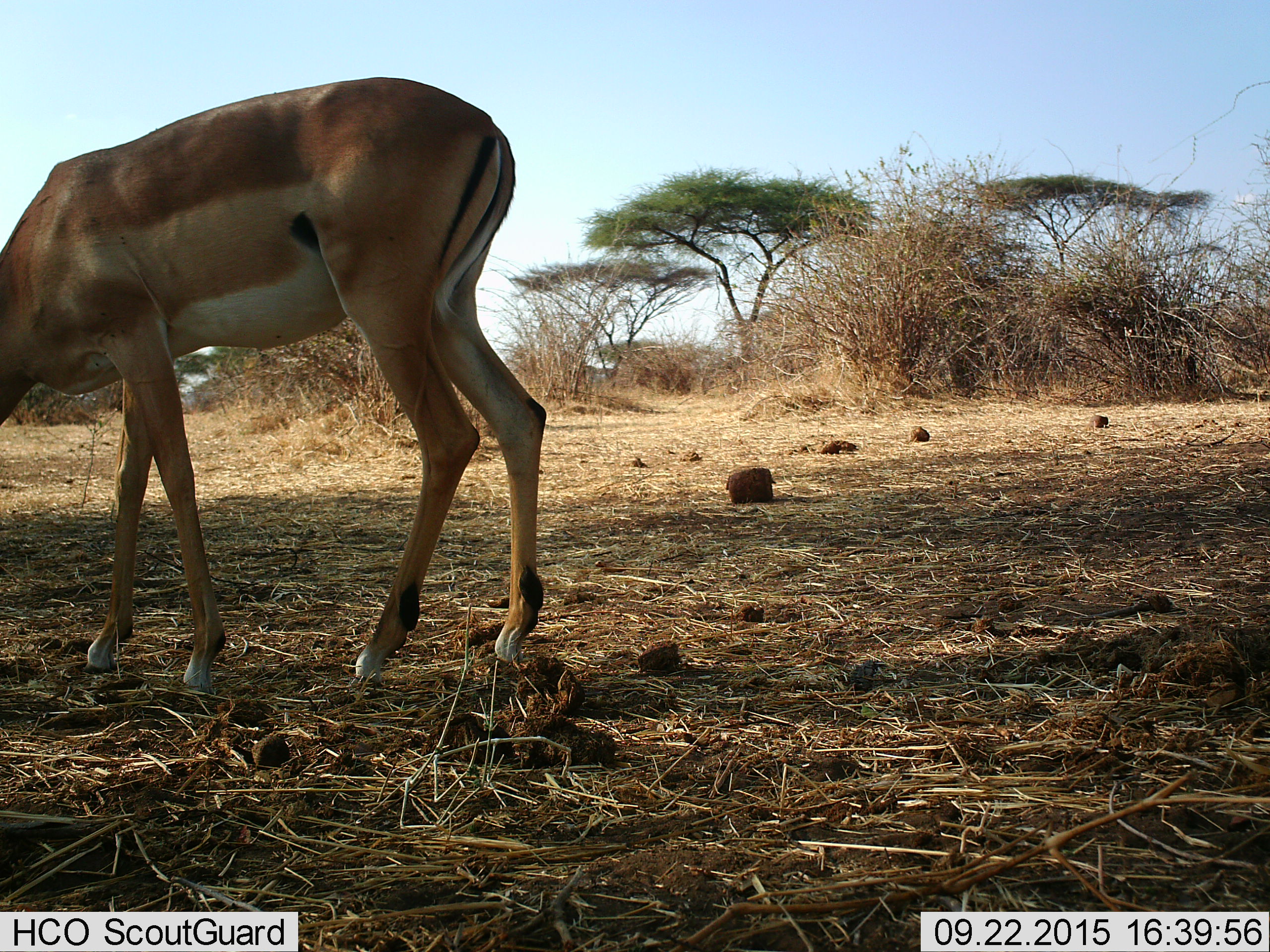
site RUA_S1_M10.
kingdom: Animalia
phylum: Chordata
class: Mammalia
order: Artiodactyla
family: Bovidae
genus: Aepyceros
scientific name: Aepyceros melampus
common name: impala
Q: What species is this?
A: Impala (Aepyceros melampus).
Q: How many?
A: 1.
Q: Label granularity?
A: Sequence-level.